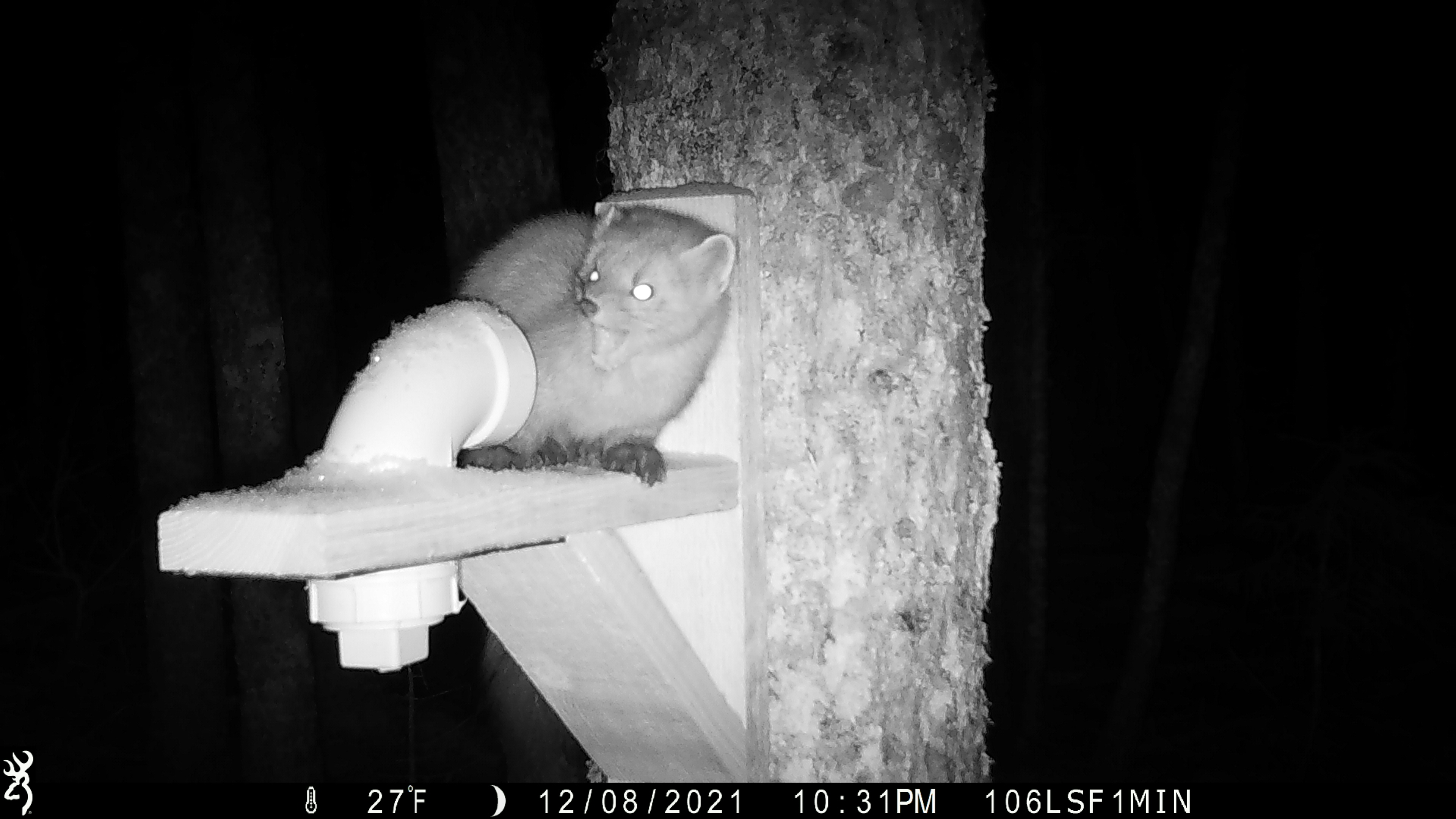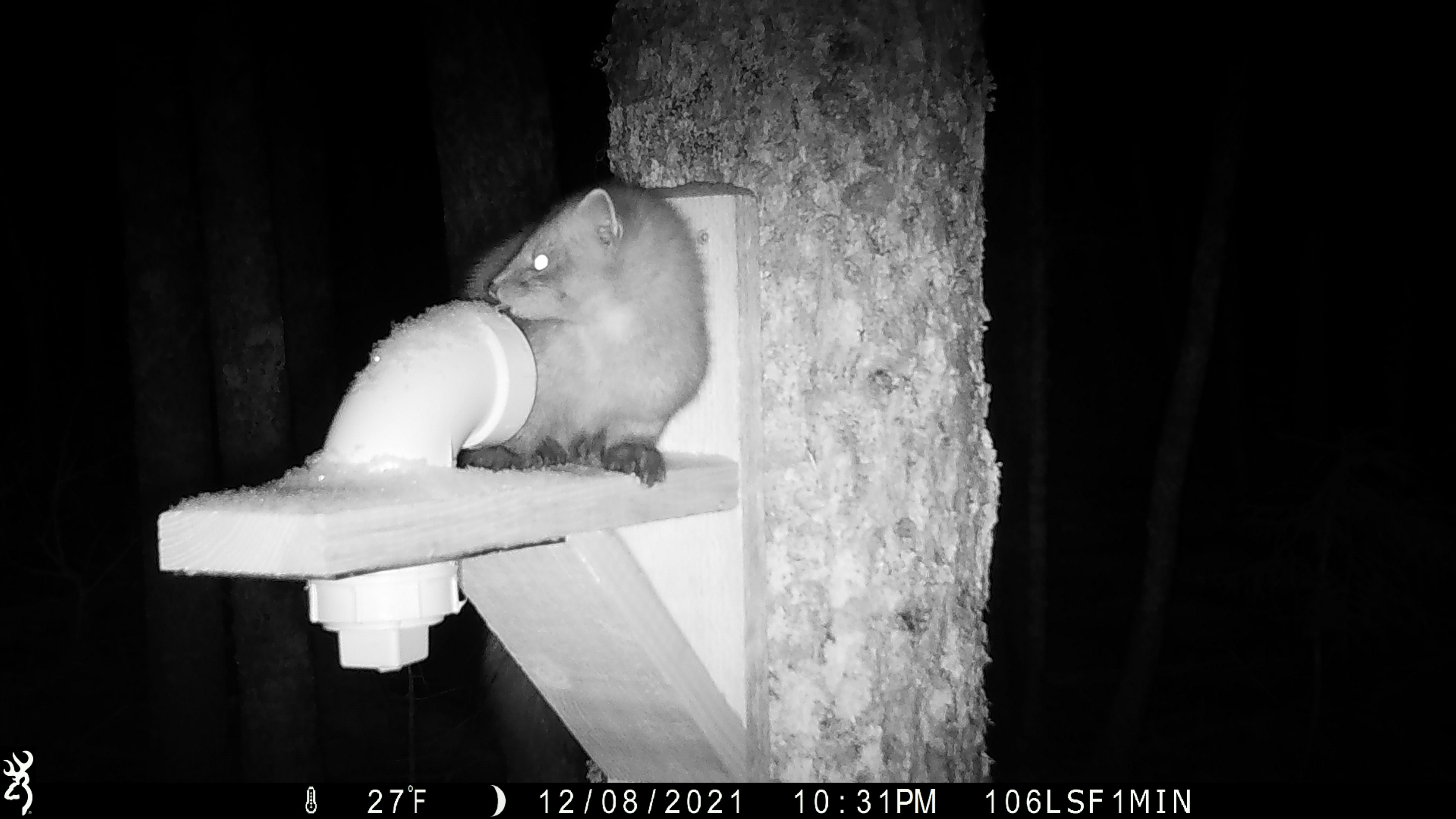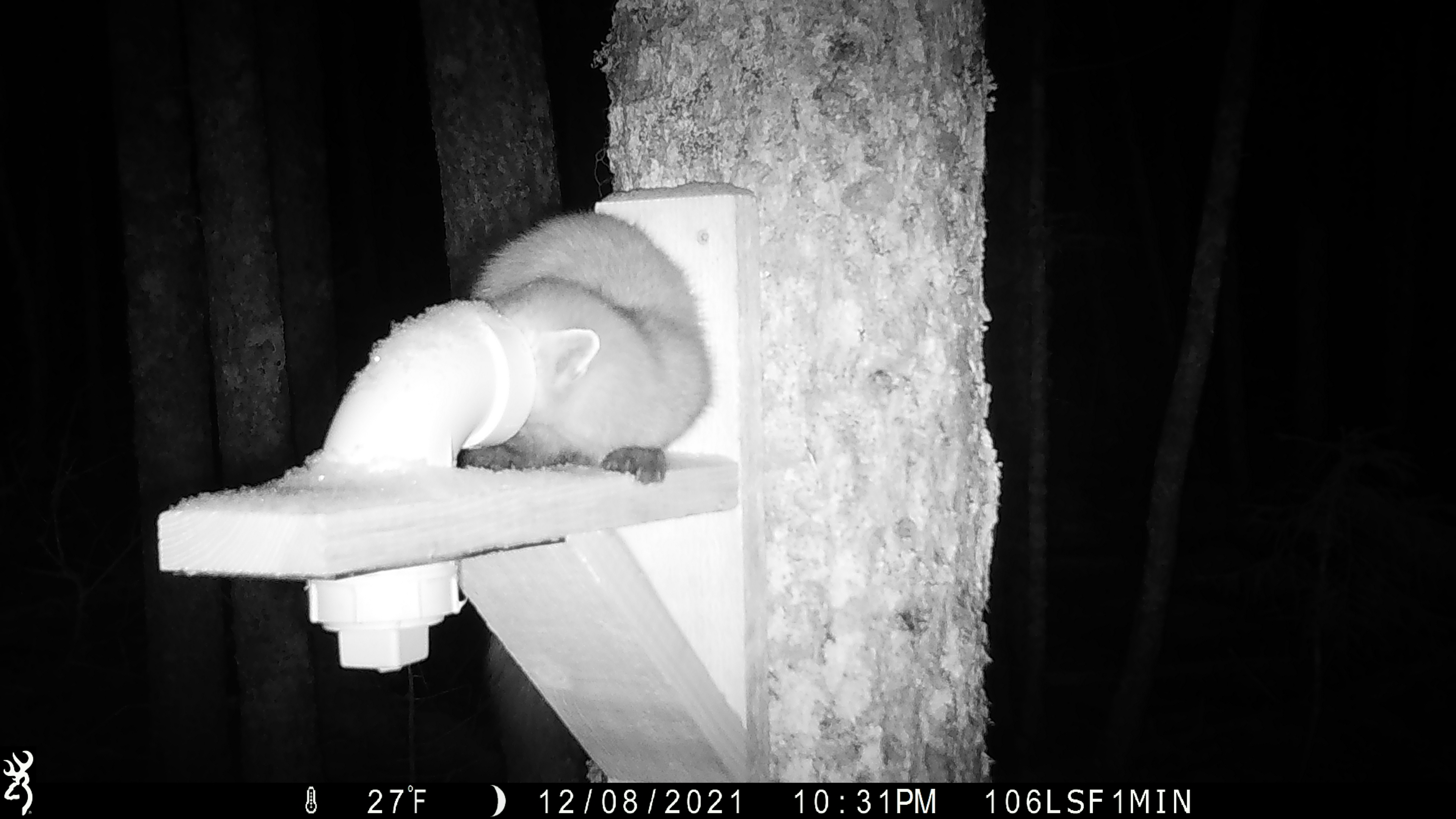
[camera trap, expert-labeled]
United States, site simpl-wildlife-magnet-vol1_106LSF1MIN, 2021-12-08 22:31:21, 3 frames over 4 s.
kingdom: Animalia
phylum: Chordata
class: Mammalia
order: Carnivora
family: Mustelidae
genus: Martes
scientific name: Martes americana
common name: american marten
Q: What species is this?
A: American marten (Martes americana).